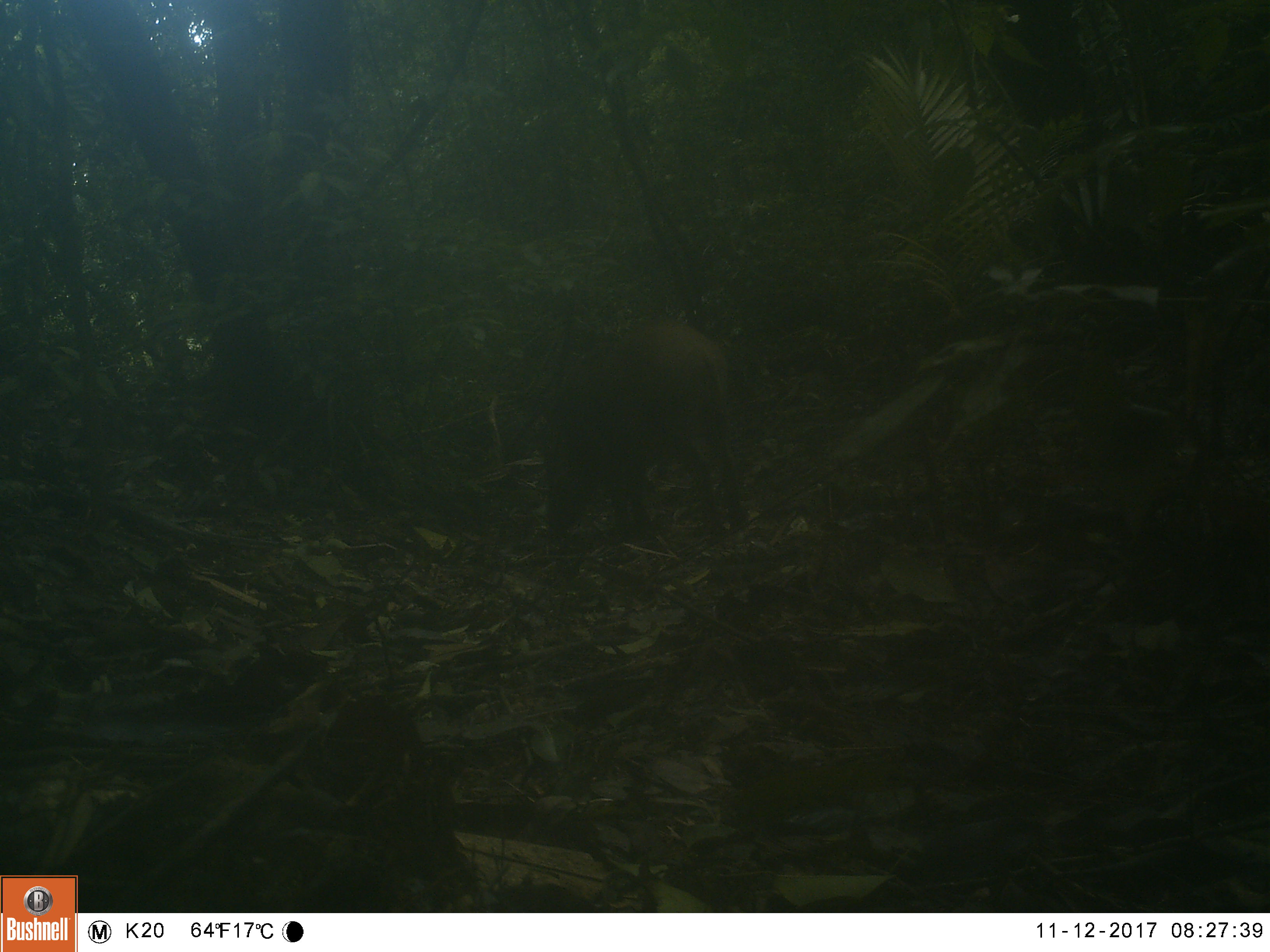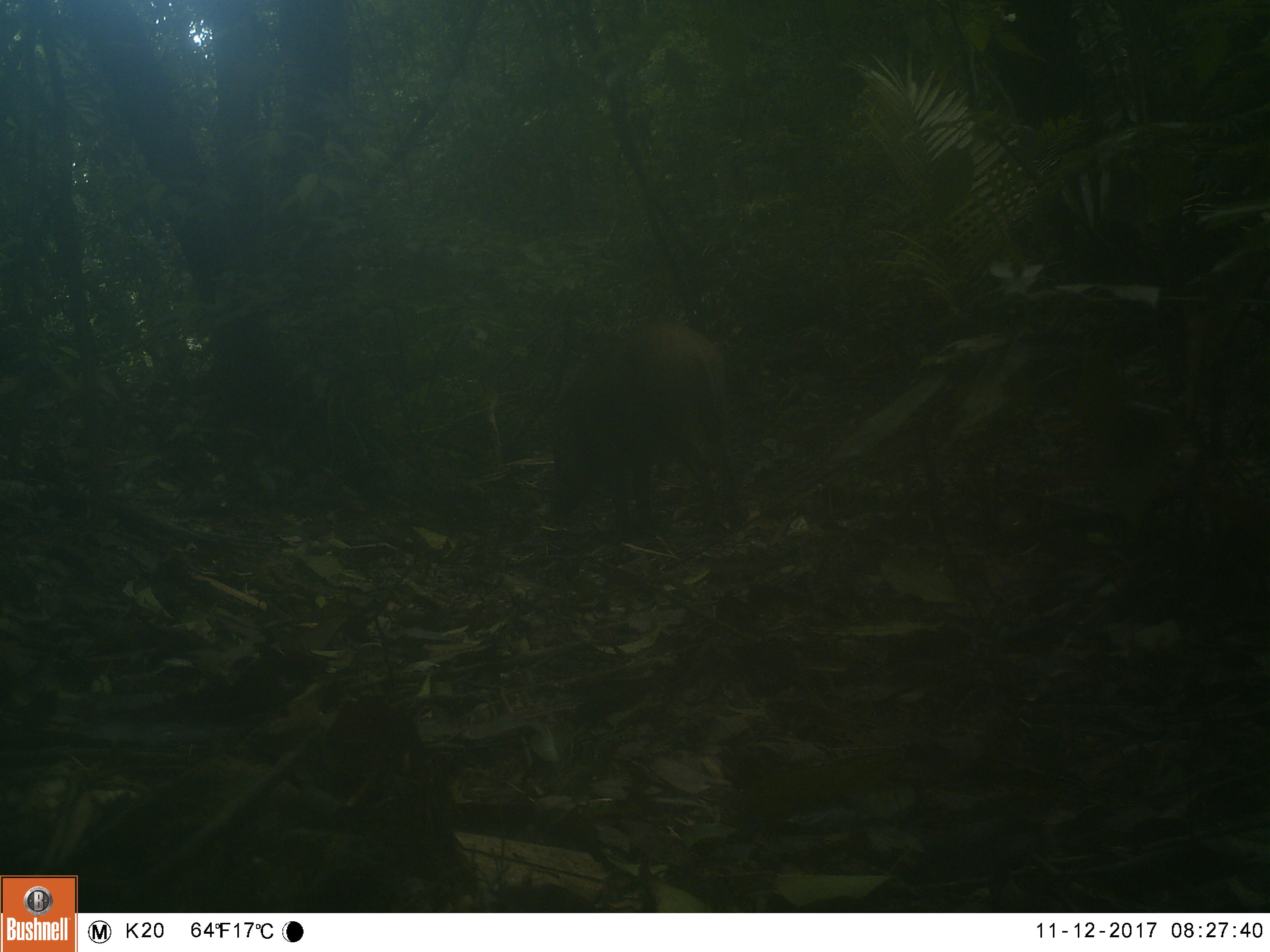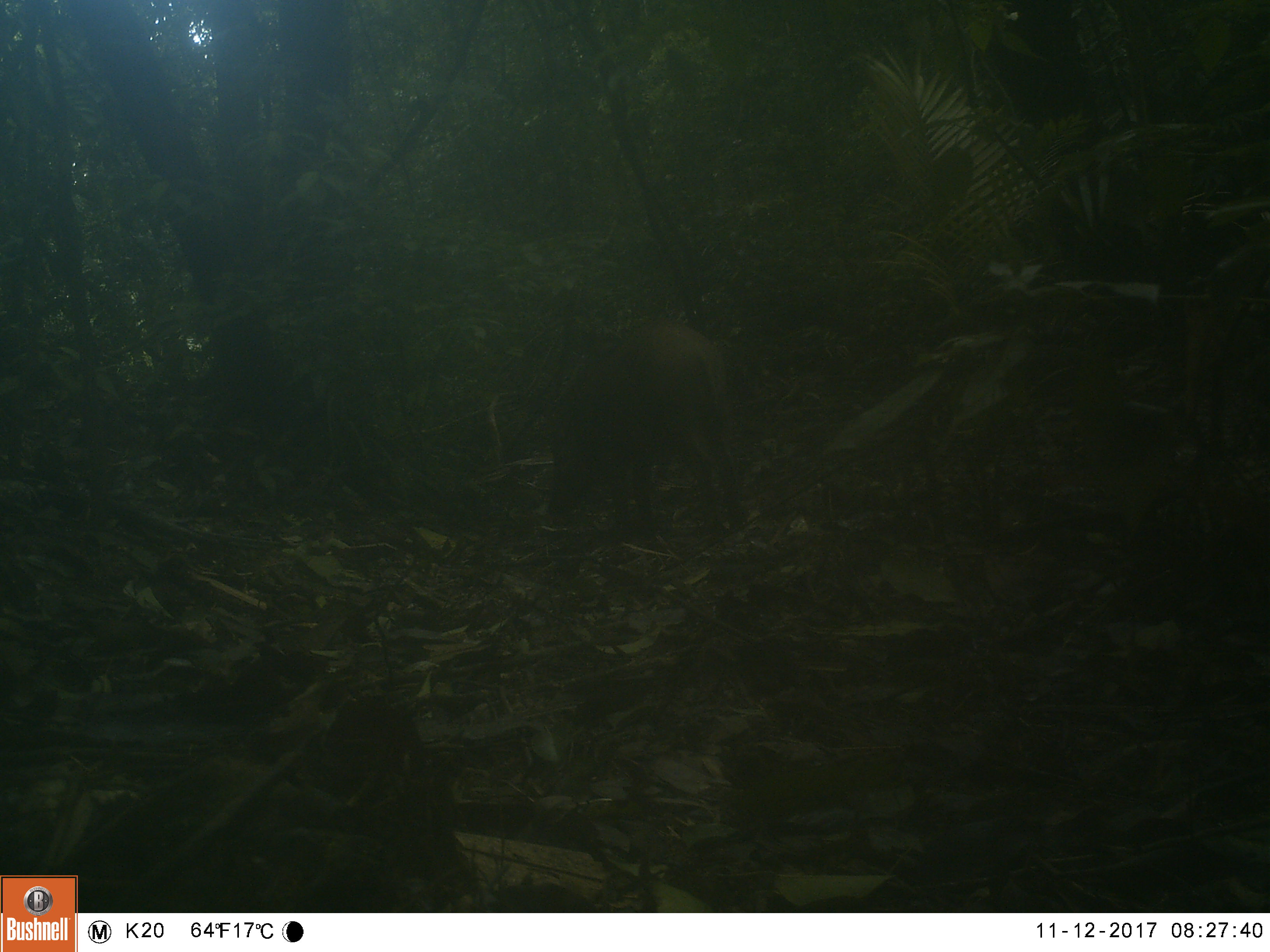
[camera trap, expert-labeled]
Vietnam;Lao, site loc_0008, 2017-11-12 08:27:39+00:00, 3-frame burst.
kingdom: Animalia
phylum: Chordata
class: Mammalia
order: Artiodactyla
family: Suidae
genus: Sus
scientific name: Sus scrofa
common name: eurasian wild pig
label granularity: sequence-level